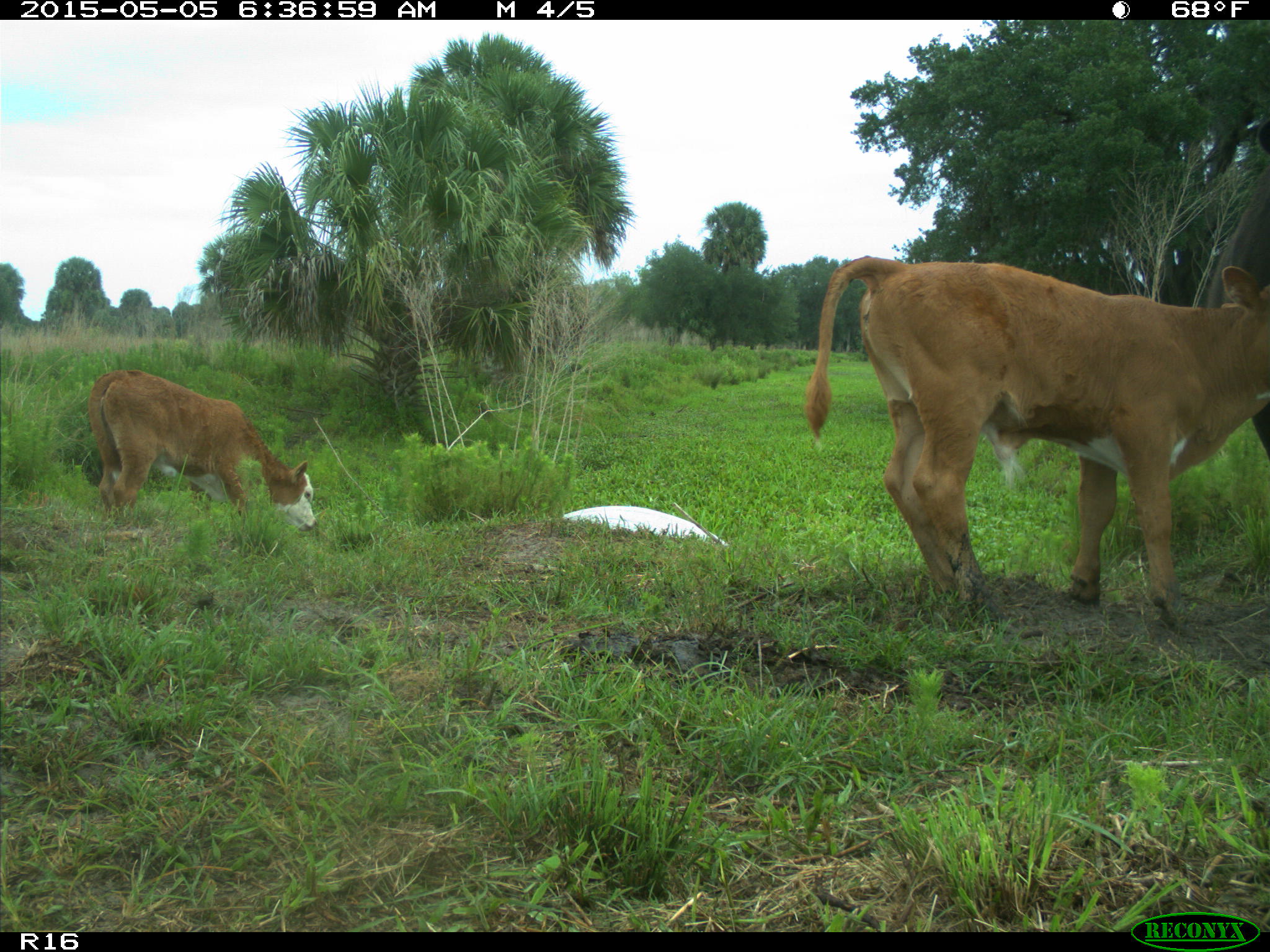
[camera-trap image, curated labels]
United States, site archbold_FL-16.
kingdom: Animalia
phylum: Chordata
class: Mammalia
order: Artiodactyla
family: Bovidae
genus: Bos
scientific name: Bos taurus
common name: domestic cow